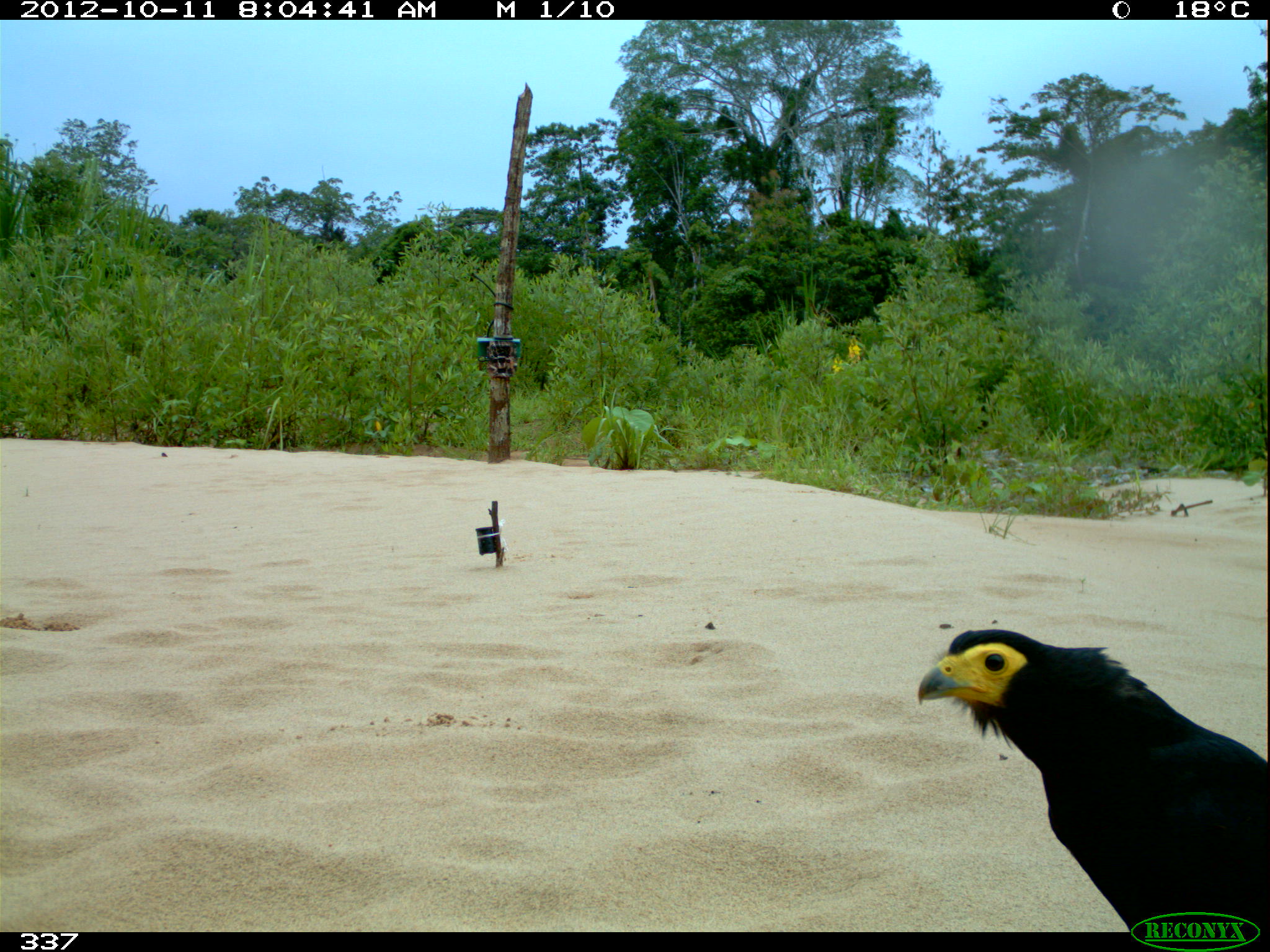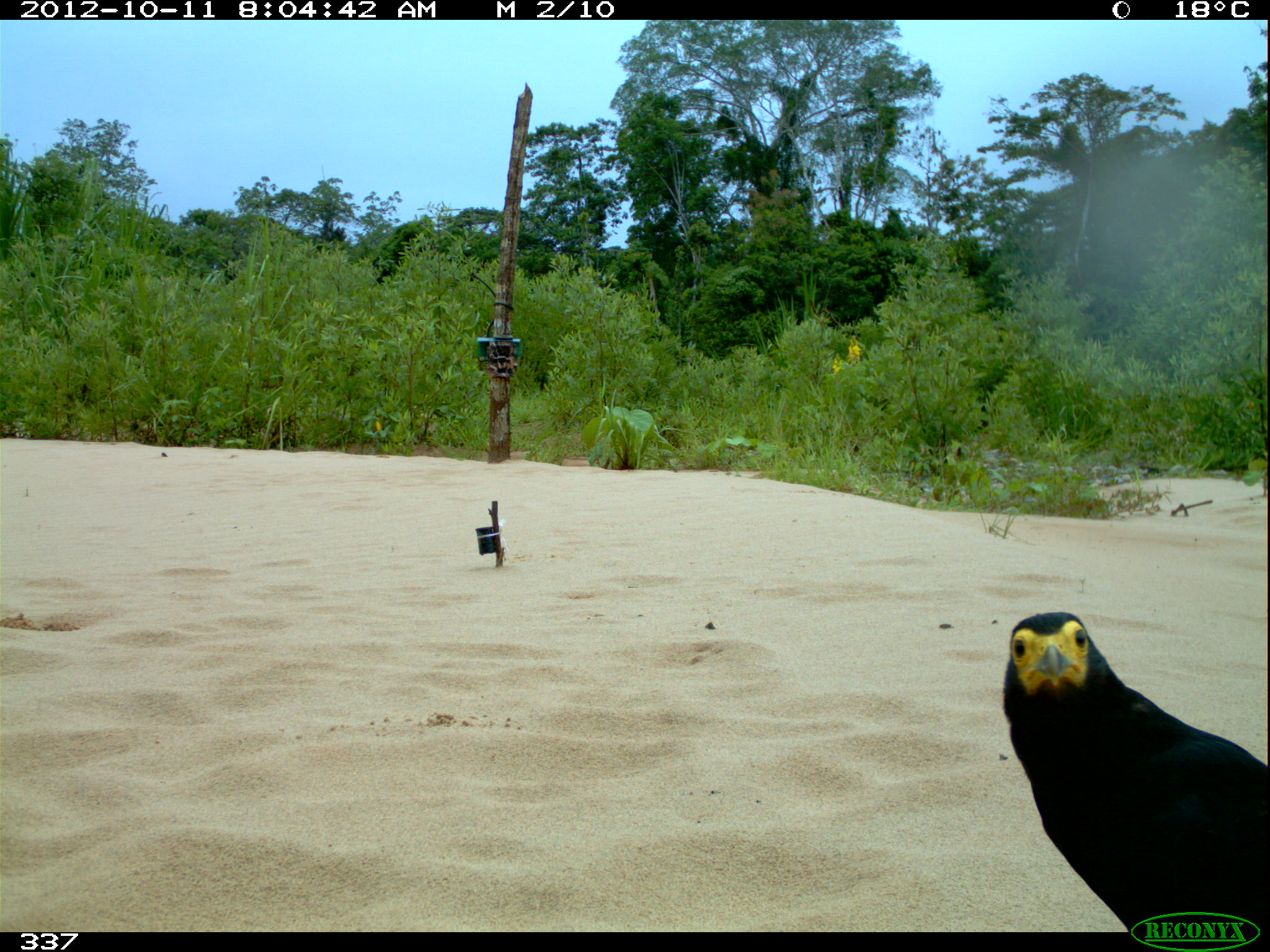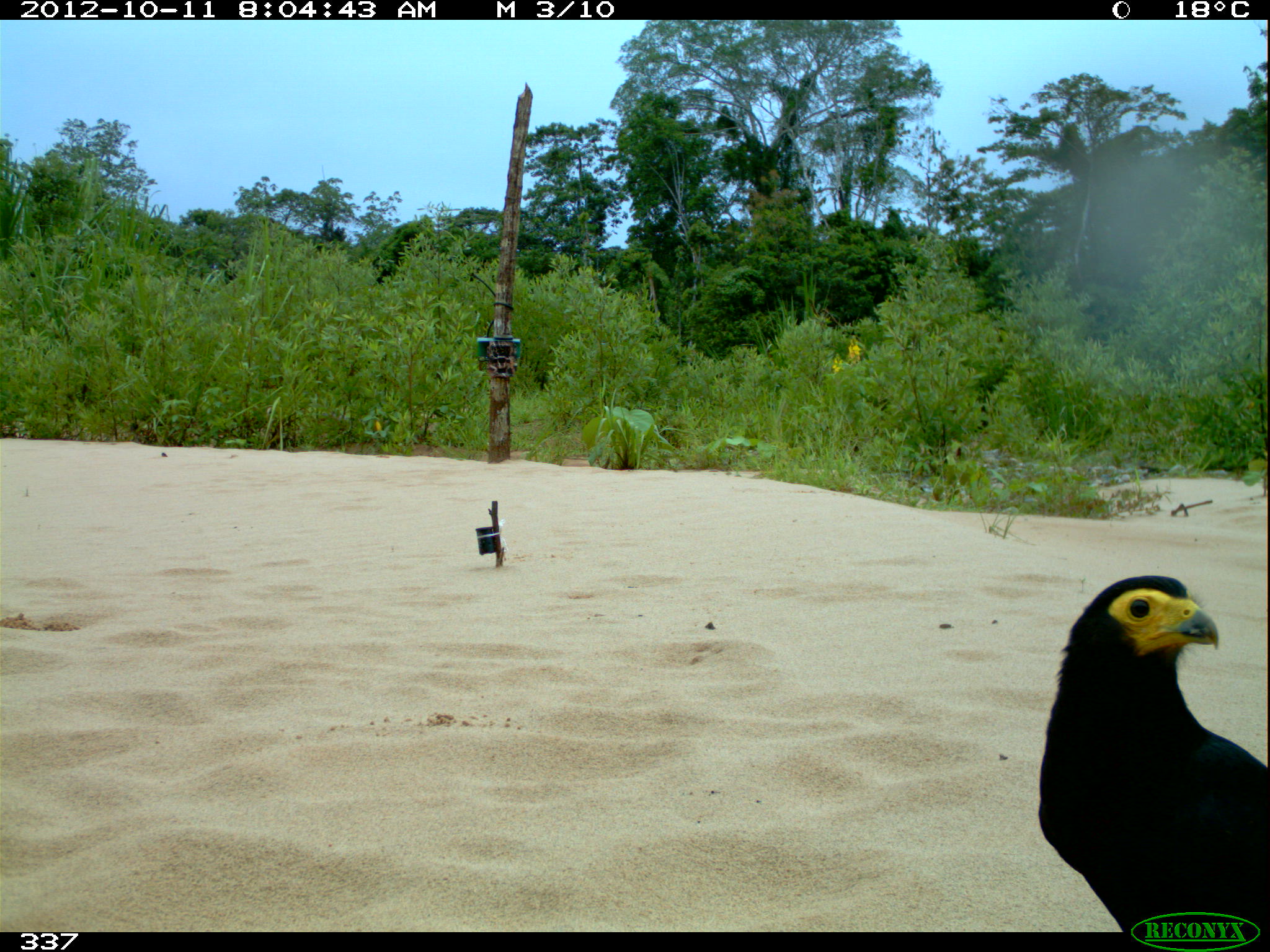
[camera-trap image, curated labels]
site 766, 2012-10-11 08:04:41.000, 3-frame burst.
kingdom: Animalia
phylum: Chordata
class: Aves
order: Falconiformes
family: Falconidae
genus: Daptrius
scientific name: Daptrius ater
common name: black caracara